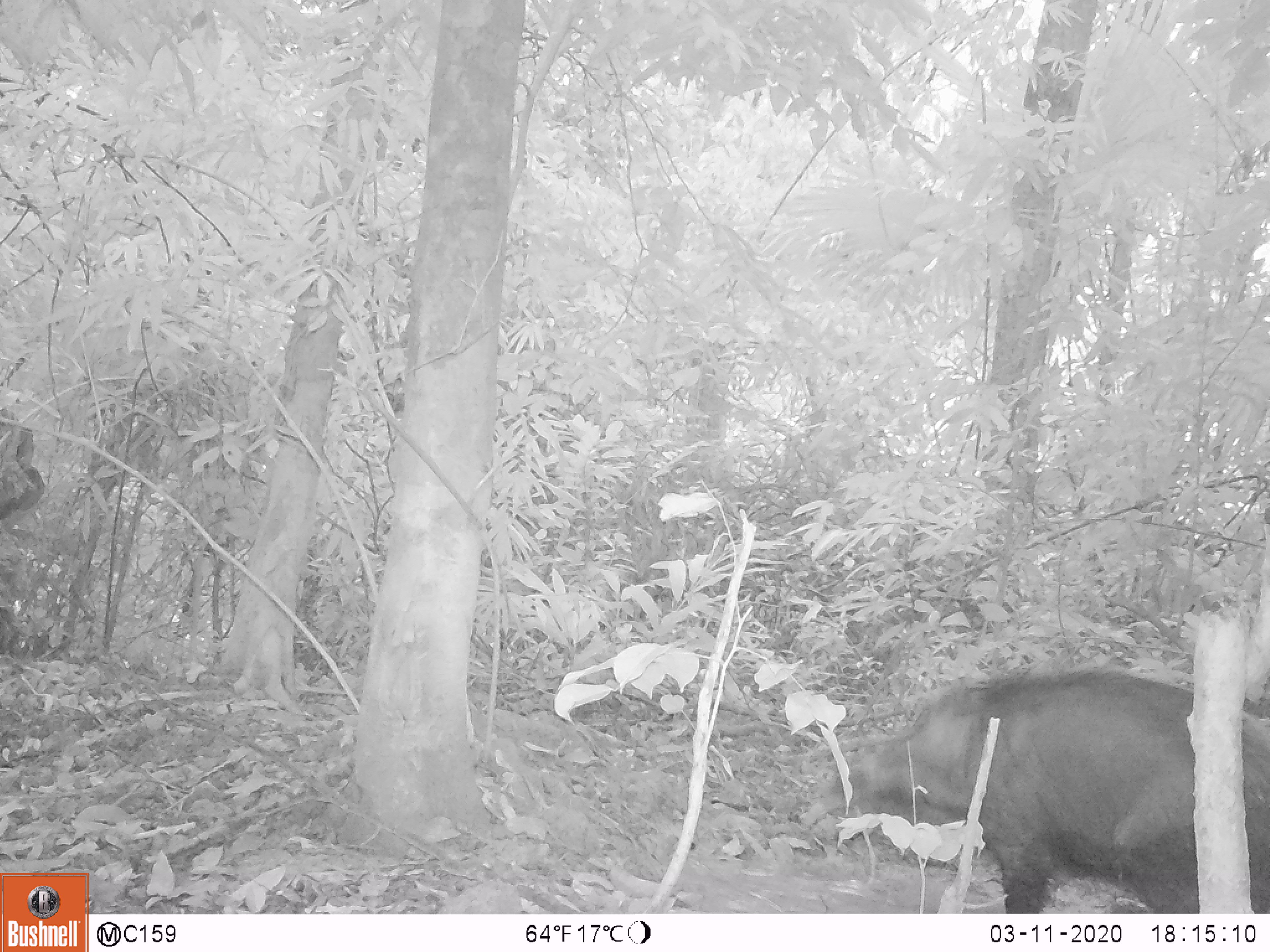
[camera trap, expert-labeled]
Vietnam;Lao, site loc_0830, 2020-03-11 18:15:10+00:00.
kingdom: Animalia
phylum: Chordata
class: Mammalia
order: Artiodactyla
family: Suidae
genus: Sus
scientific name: Sus scrofa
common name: eurasian wild pig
Eurasian wild pig (Sus scrofa). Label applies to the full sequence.